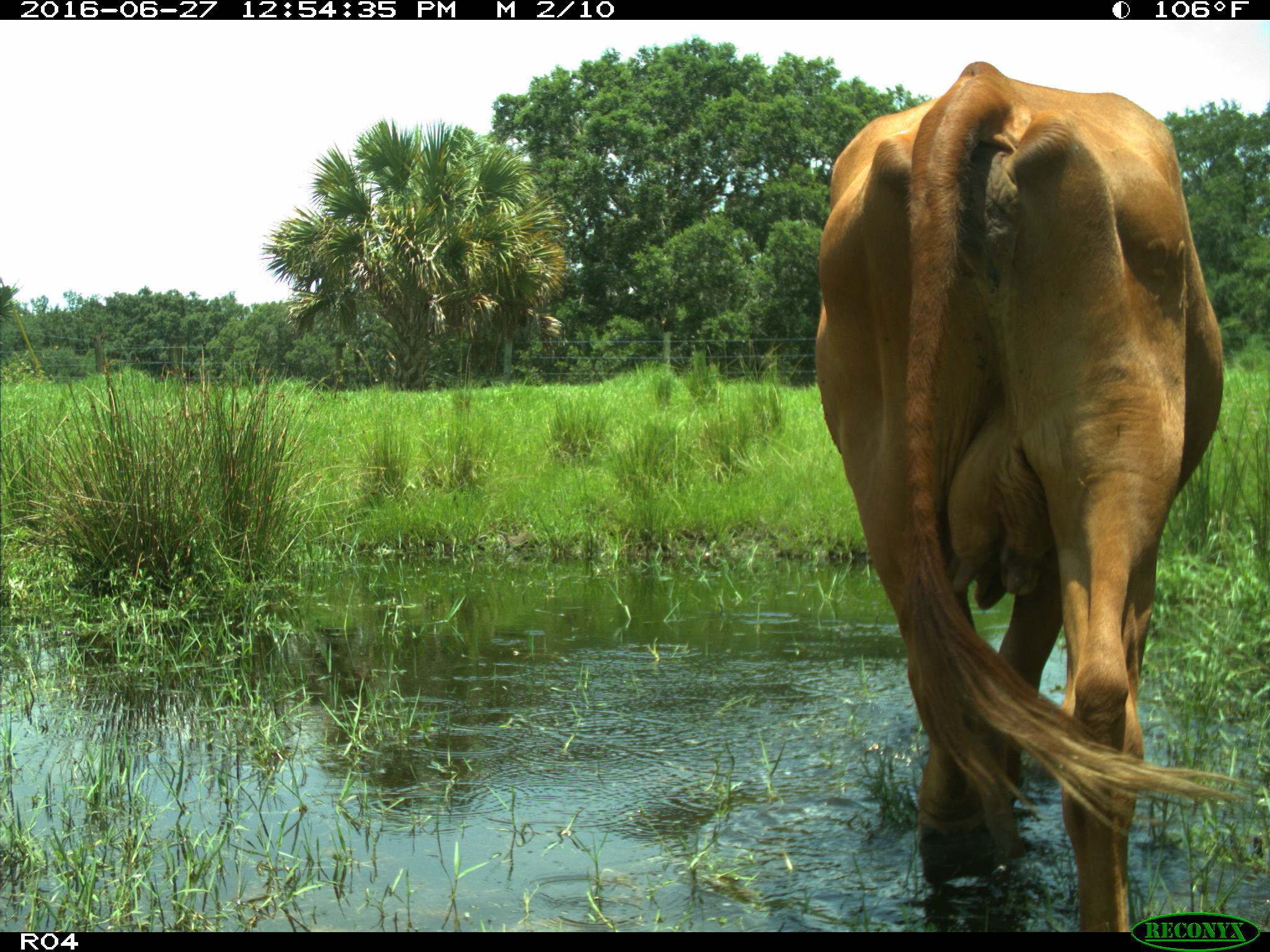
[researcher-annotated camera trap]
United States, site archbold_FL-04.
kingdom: Animalia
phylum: Chordata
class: Mammalia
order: Artiodactyla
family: Bovidae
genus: Bos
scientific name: Bos taurus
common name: domestic cow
Bos taurus (domestic cow).